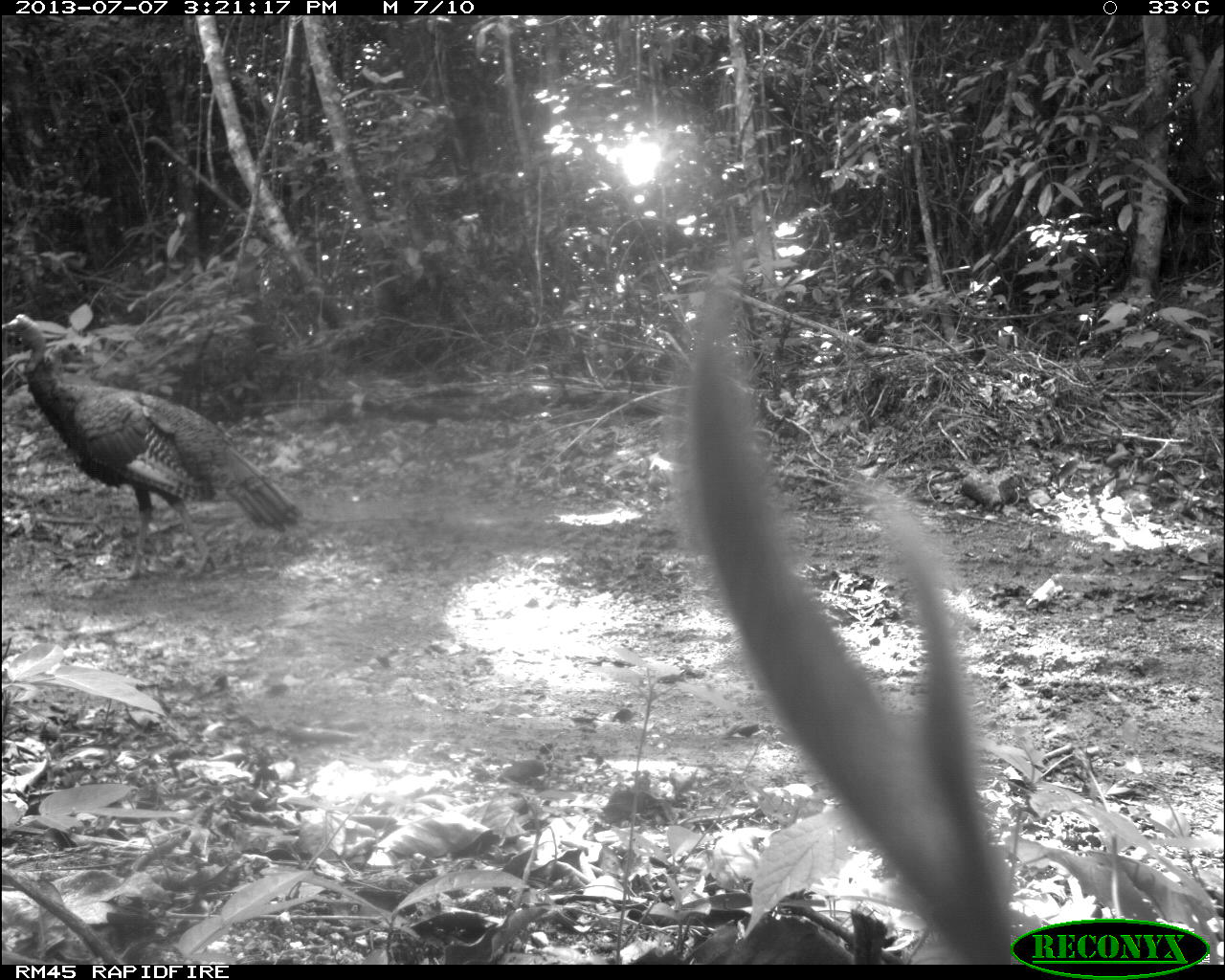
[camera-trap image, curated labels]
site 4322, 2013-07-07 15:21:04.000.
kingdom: Animalia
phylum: Chordata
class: Aves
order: Galliformes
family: Phasianidae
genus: Meleagris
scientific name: Meleagris ocellata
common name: ocellated turkey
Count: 1.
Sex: male.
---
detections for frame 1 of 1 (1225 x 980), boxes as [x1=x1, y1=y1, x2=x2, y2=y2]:
meleagris ocellata: [x1=0, y1=310, x2=299, y2=581]